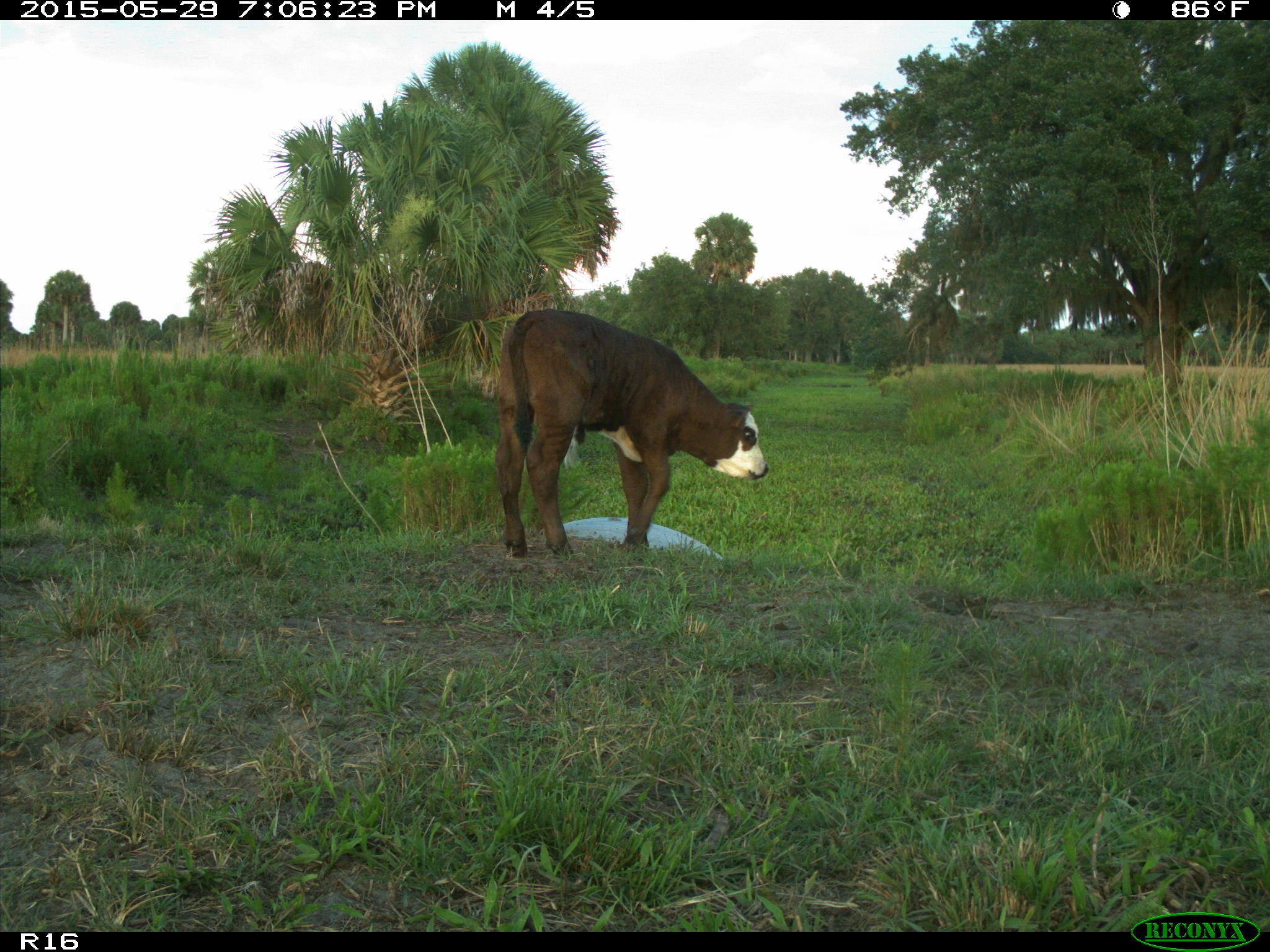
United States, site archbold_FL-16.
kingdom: Animalia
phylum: Chordata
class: Mammalia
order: Artiodactyla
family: Bovidae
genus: Bos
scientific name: Bos taurus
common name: domestic cow